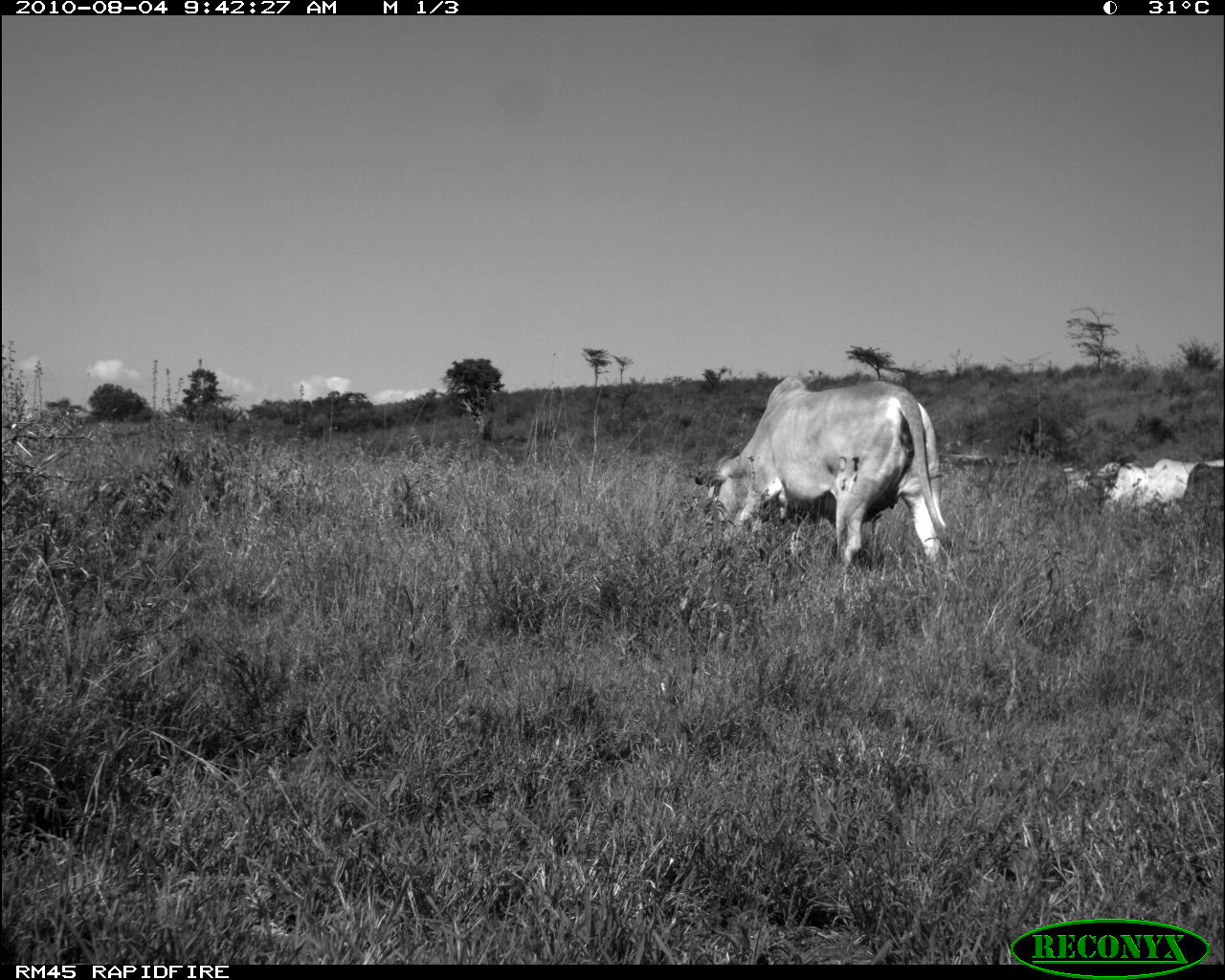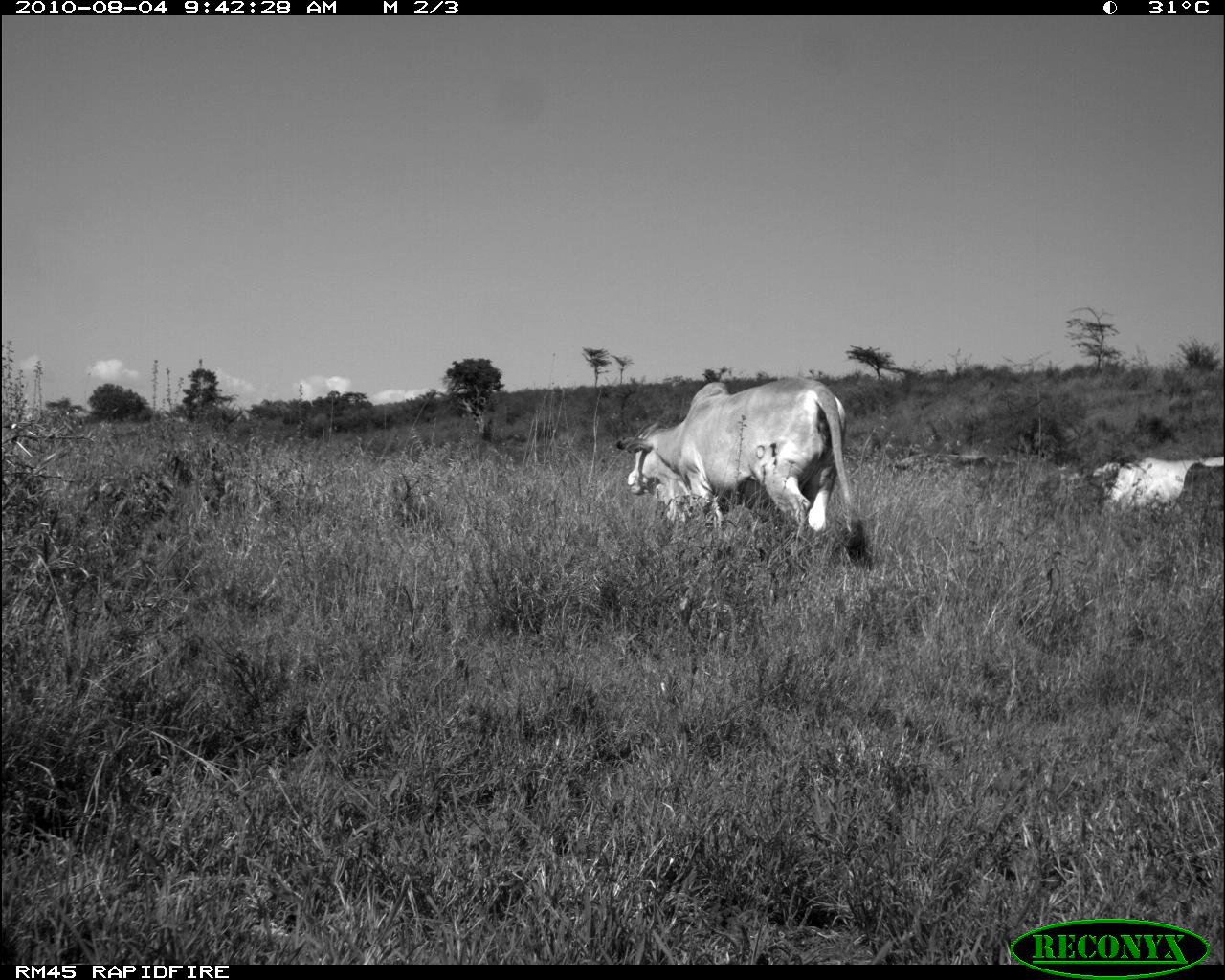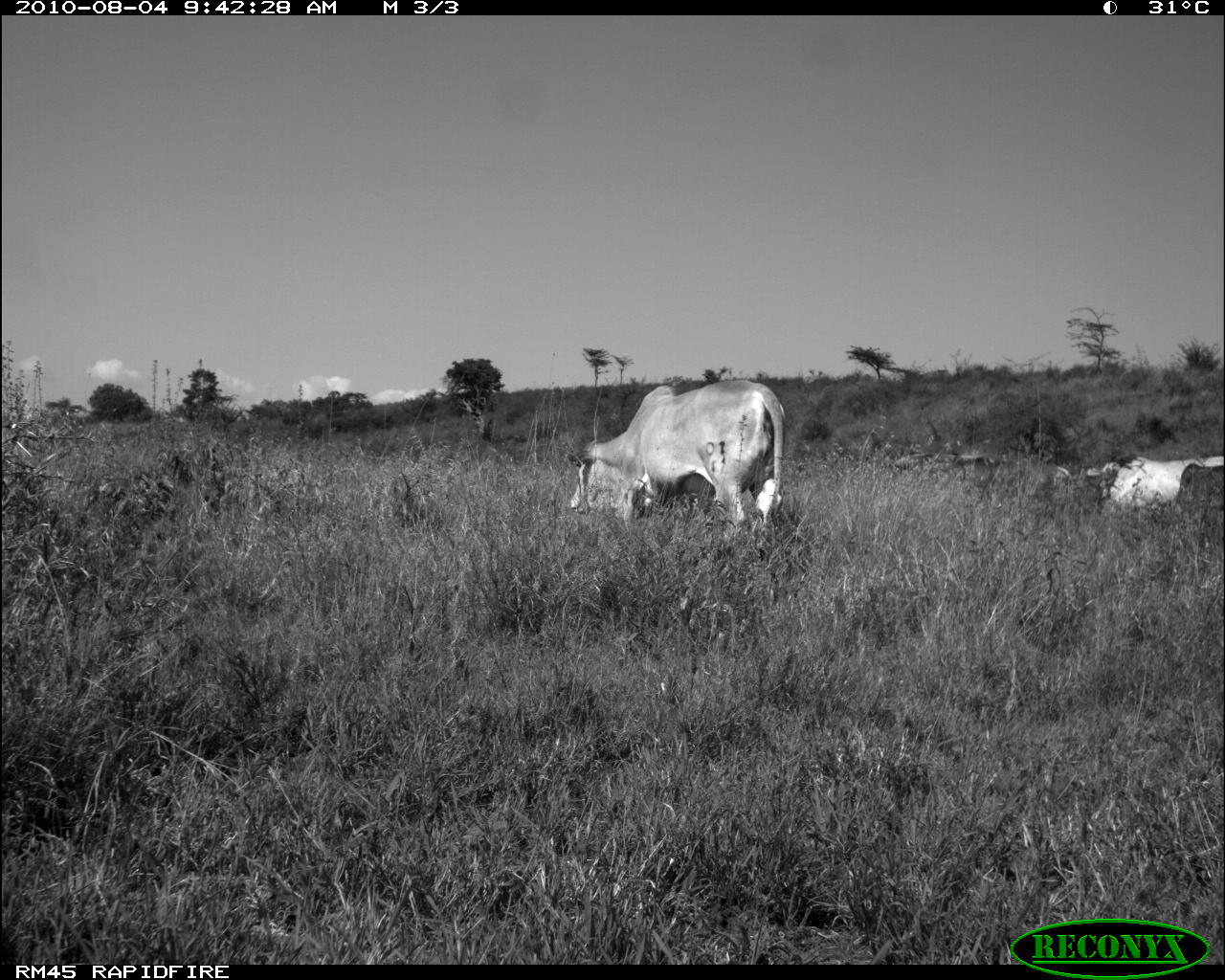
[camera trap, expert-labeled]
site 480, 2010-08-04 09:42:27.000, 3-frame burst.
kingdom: Animalia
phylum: Chordata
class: Mammalia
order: Artiodactyla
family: Bovidae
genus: Bos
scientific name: Bos taurus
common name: domestic cattle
Bos taurus (domestic cattle), count 5.